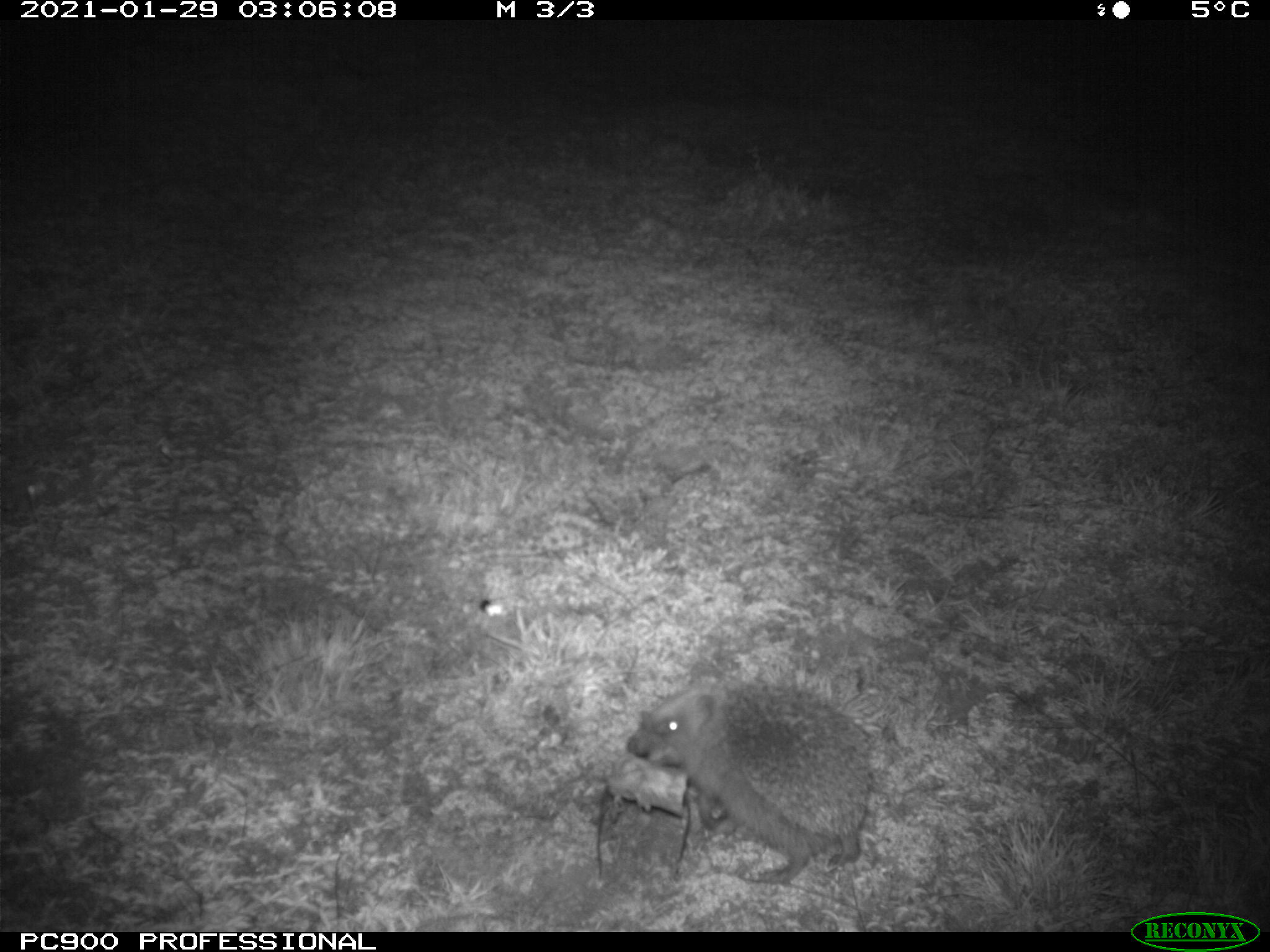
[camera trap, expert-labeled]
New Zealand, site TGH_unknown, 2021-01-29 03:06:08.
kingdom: Animalia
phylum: Chordata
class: Mammalia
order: Eulipotyphla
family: Erinaceidae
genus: Erinaceus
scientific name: Erinaceus europaeus europaeus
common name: european hedgehog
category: hedgehog